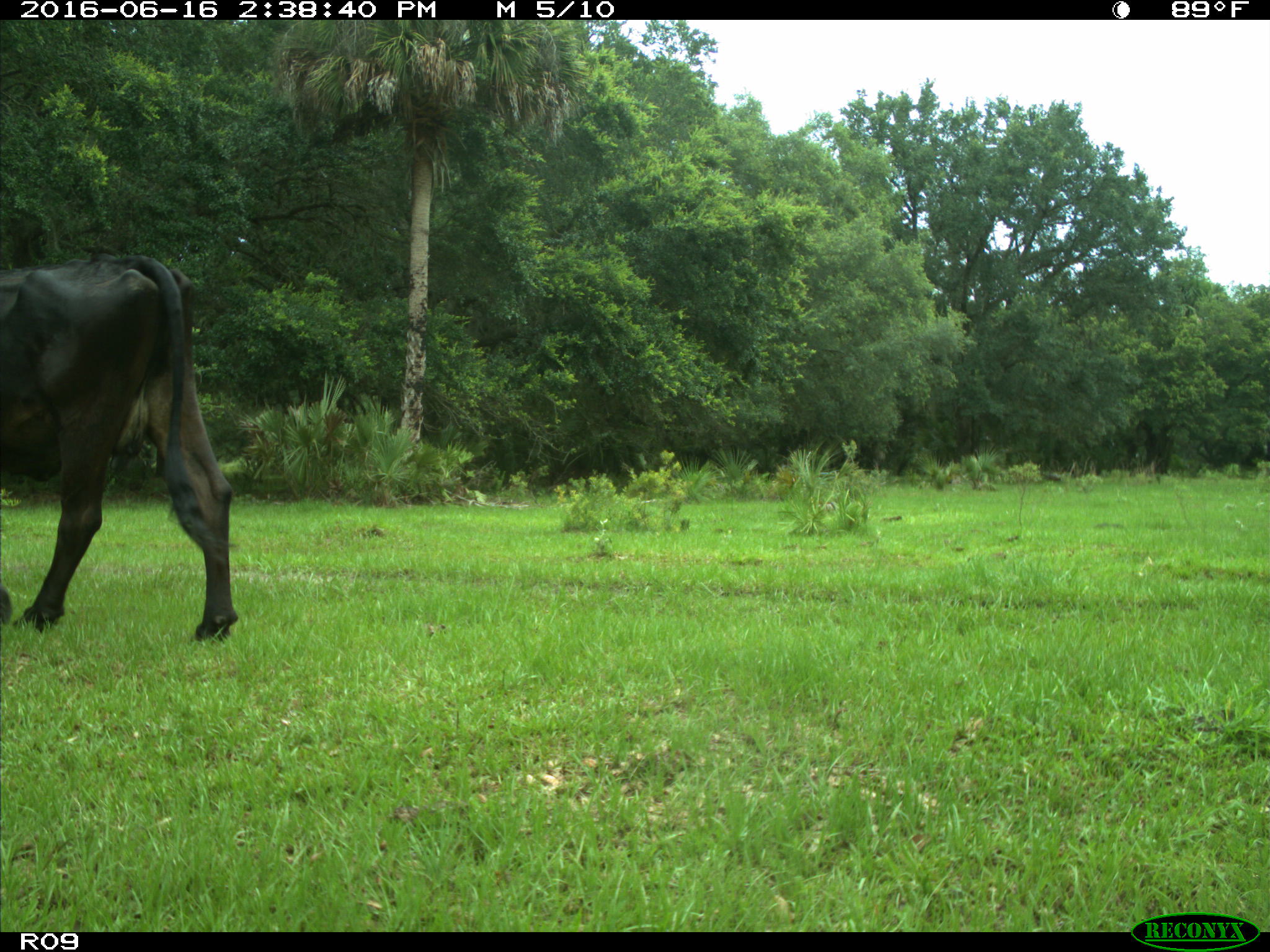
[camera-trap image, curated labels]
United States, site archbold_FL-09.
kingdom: Animalia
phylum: Chordata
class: Mammalia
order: Artiodactyla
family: Bovidae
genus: Bos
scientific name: Bos taurus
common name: domestic cow